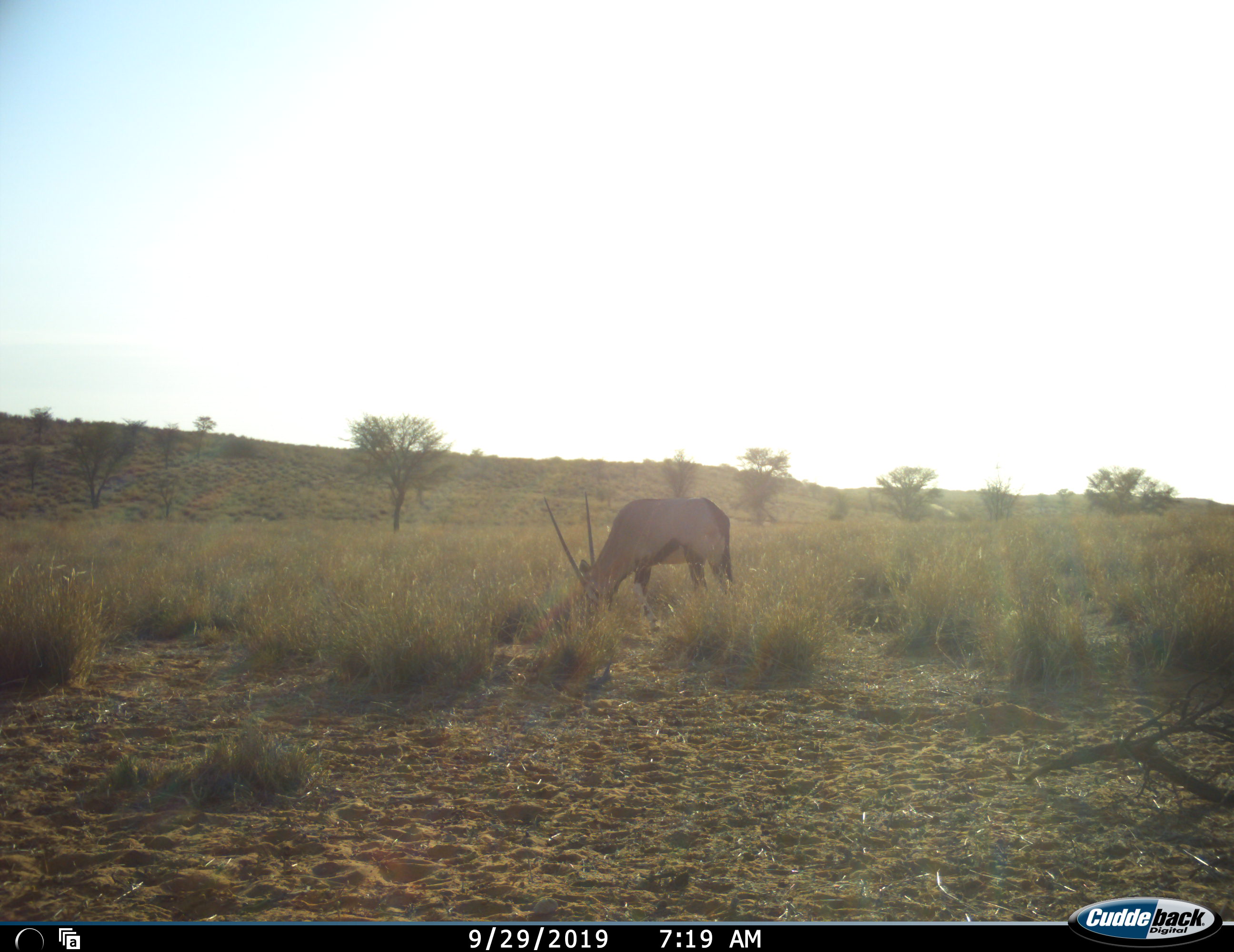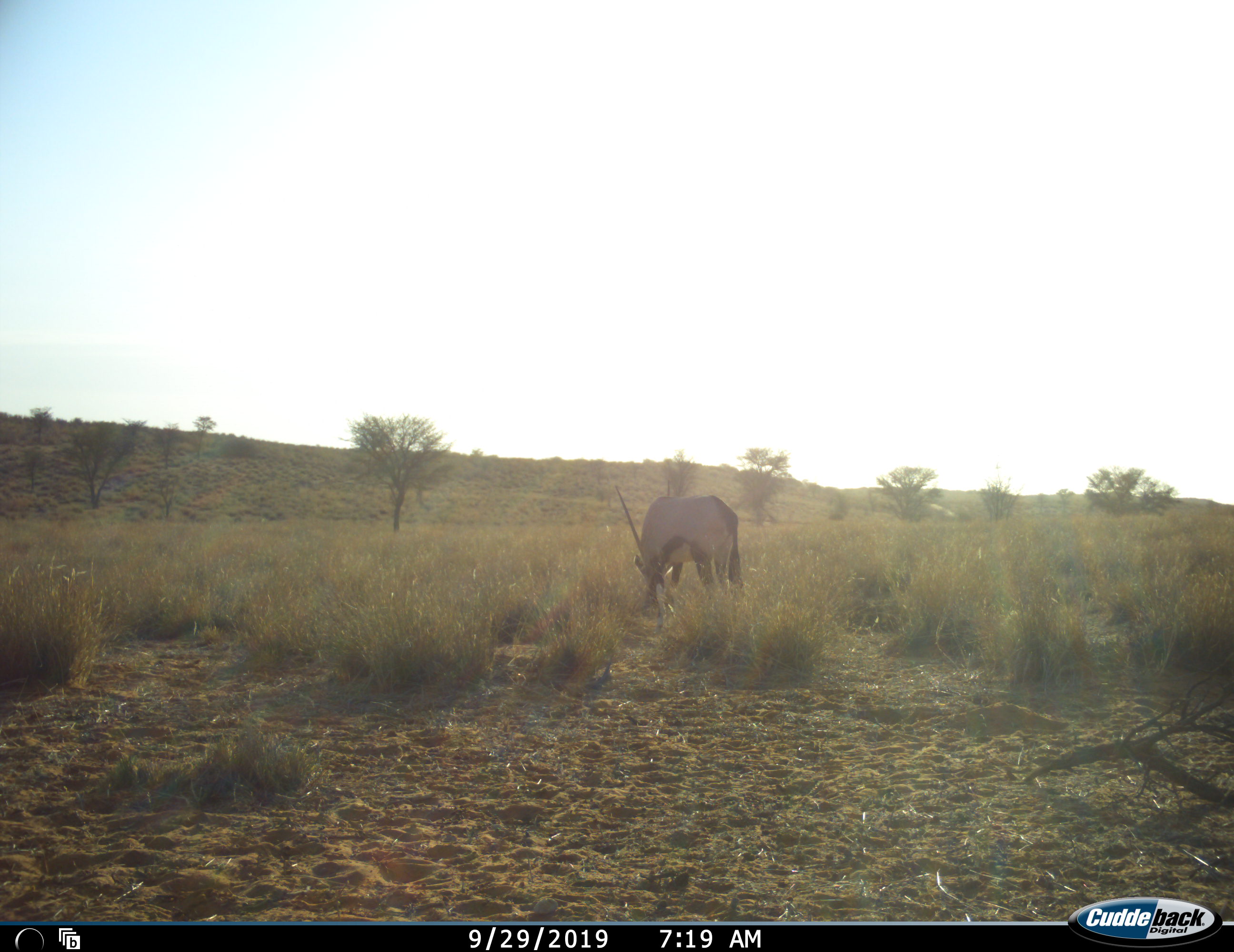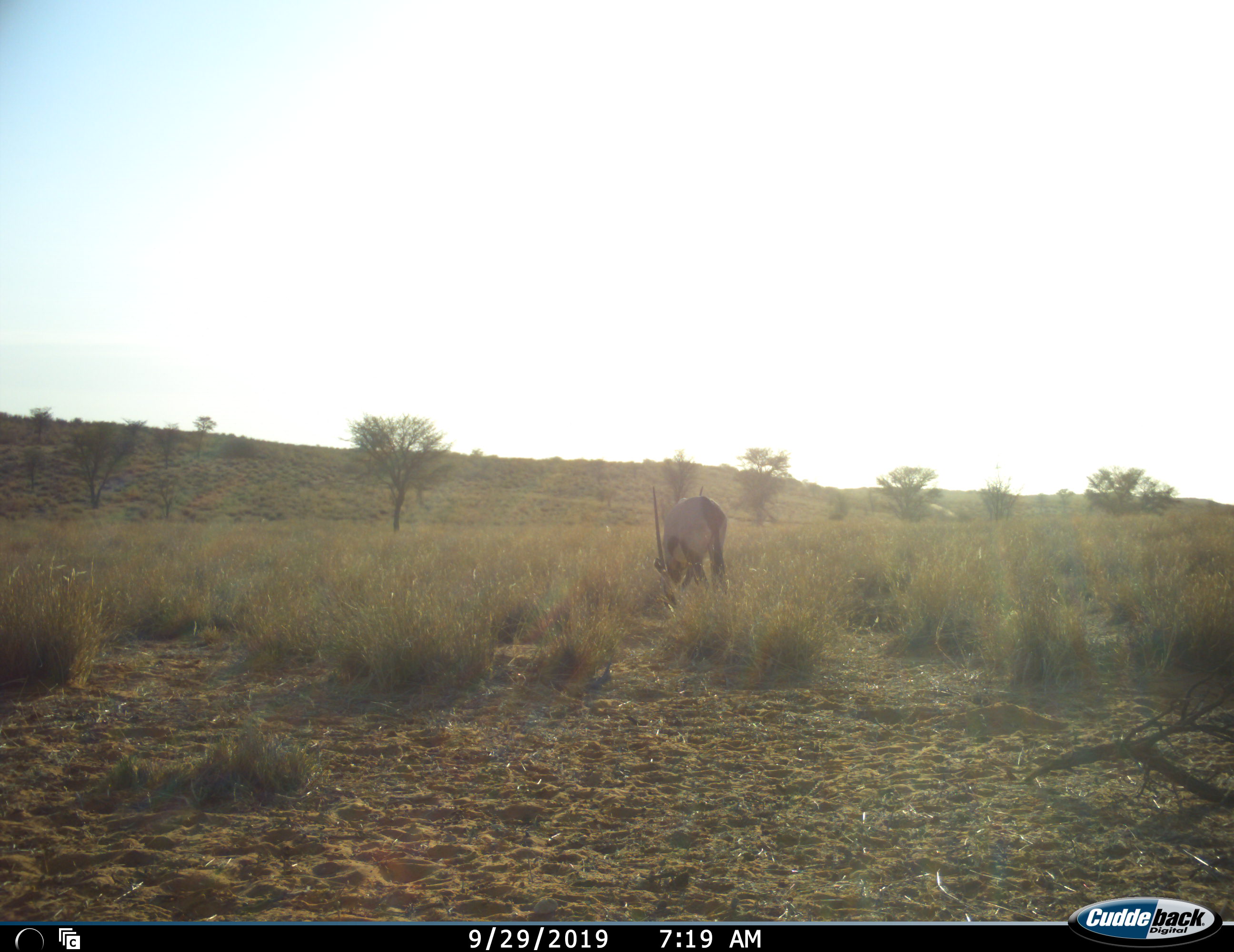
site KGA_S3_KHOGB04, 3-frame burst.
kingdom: Animalia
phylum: Chordata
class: Mammalia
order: Artiodactyla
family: Bovidae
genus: Oryx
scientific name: Oryx gazella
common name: gemsbok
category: oryx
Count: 1.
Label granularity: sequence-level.